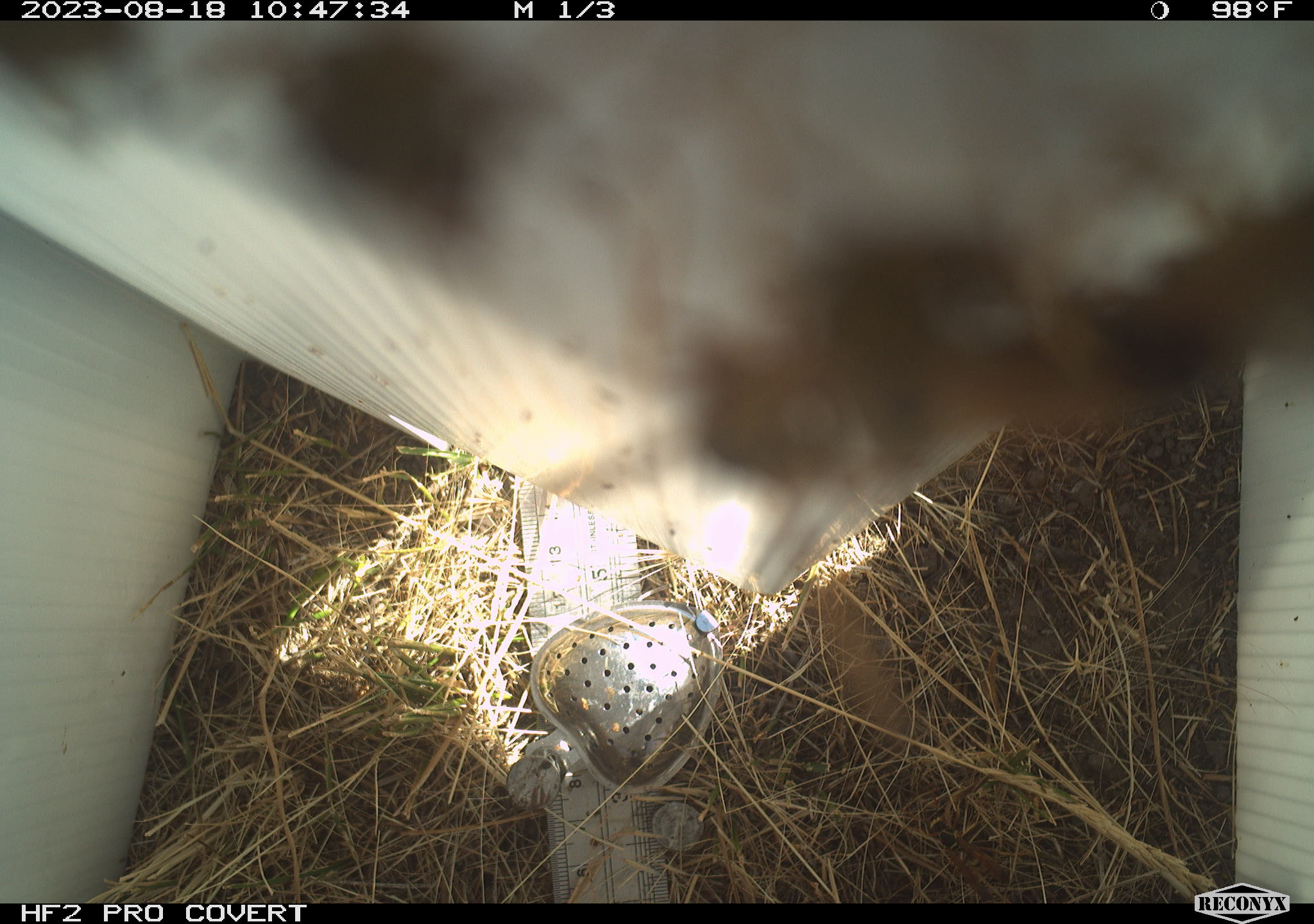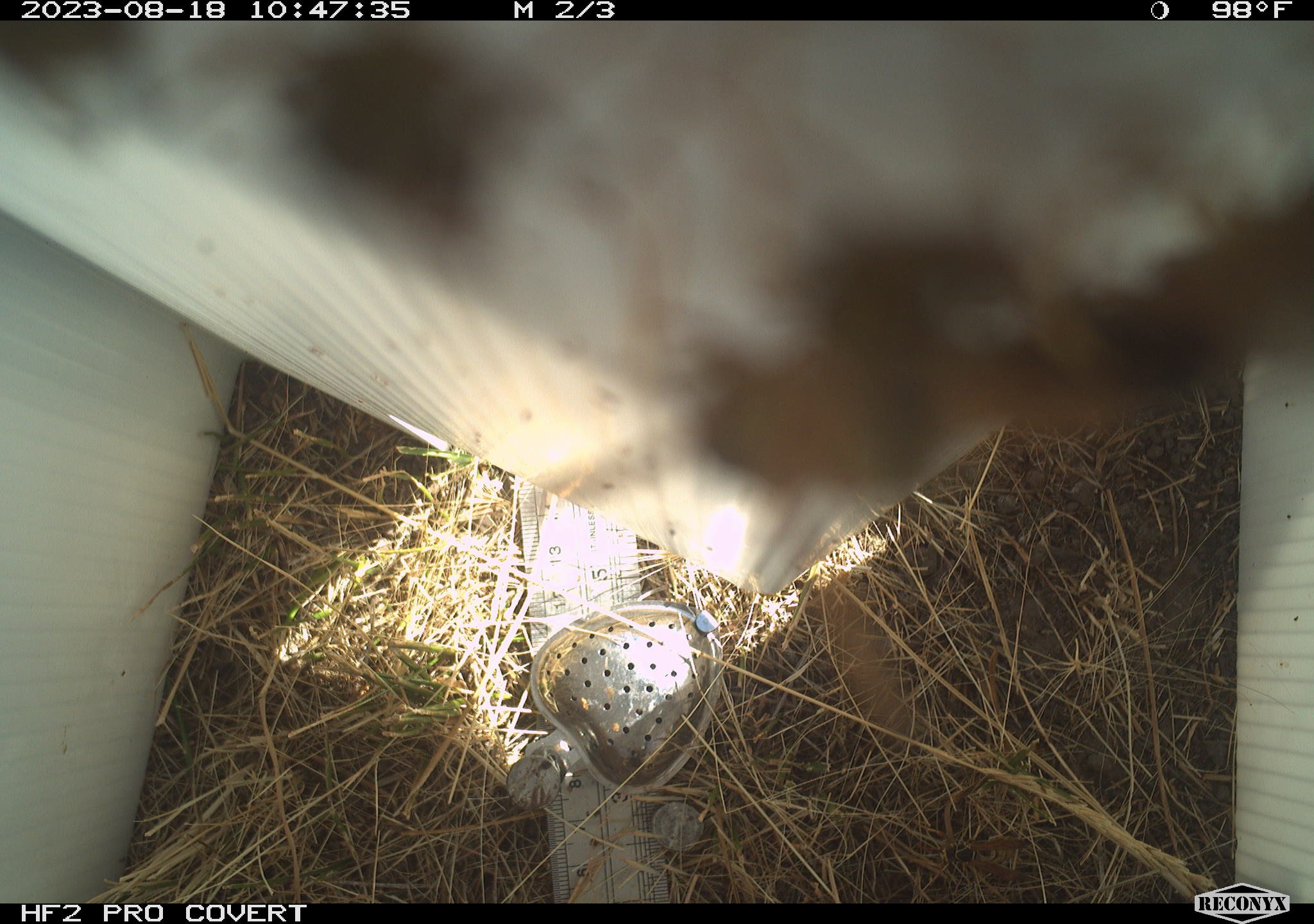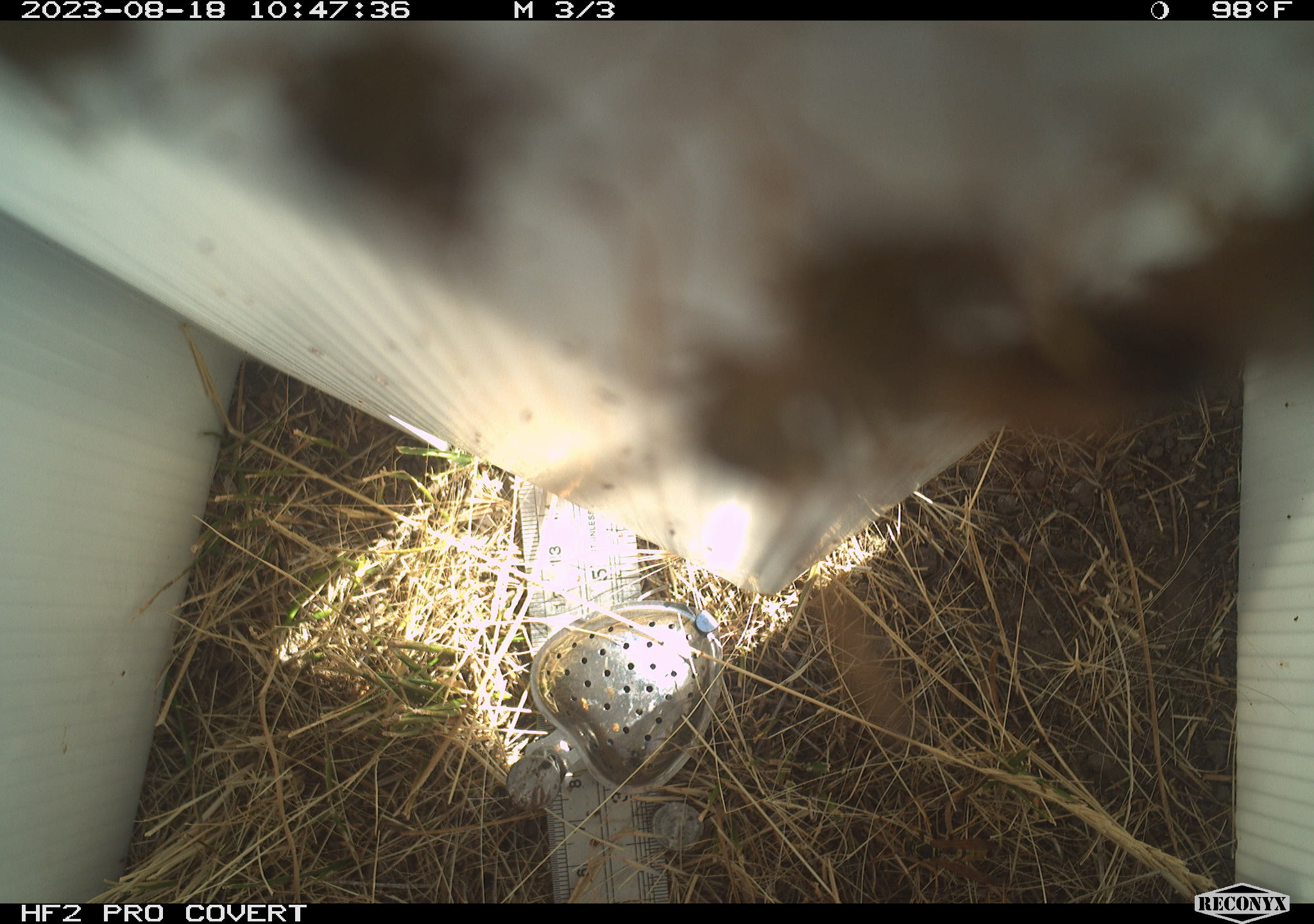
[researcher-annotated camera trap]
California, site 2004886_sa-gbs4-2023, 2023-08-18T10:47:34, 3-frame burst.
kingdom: Animalia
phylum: Arthropoda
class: Insecta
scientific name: Insecta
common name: insect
Insect (Insecta).